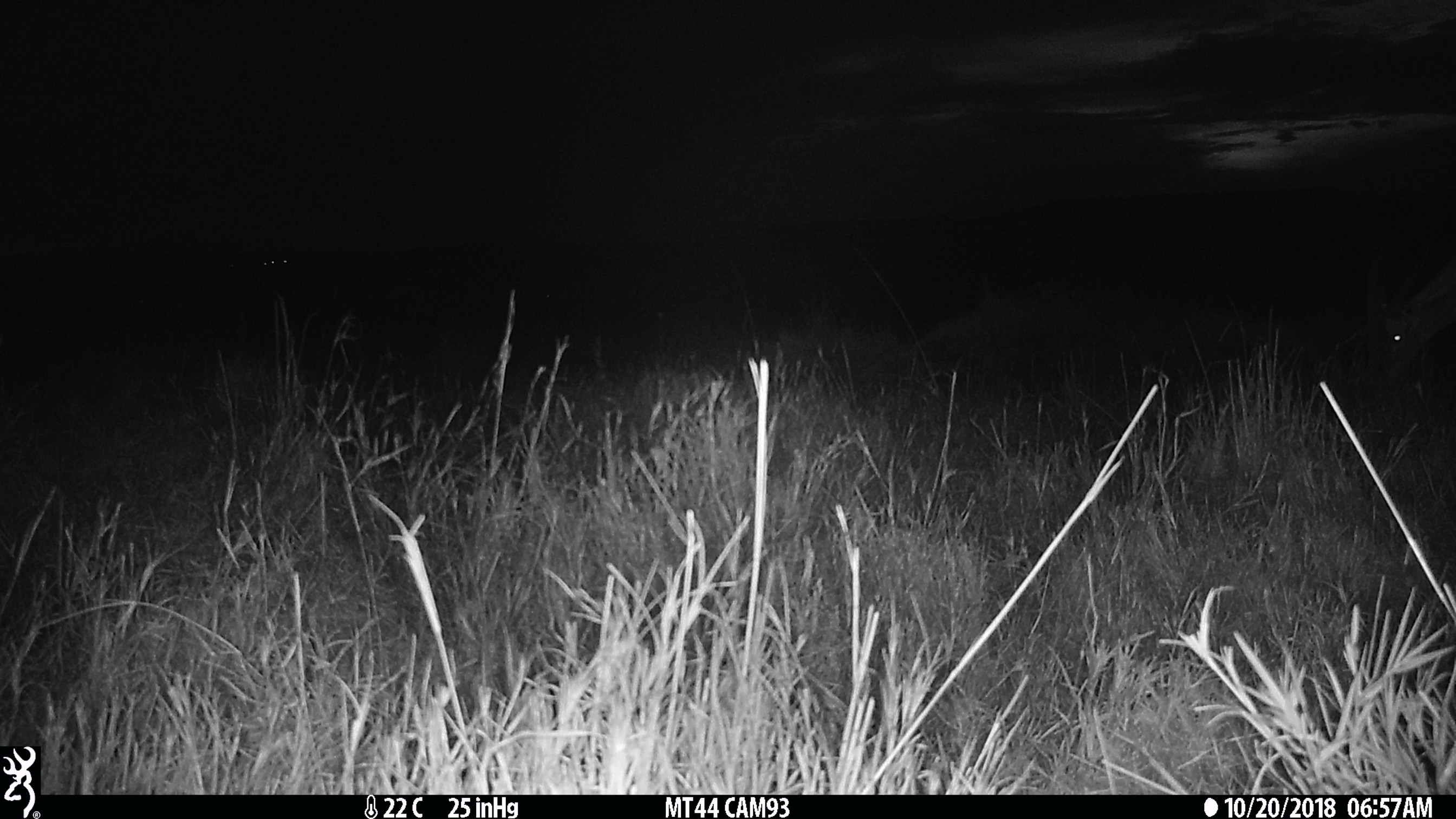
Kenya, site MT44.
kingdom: Animalia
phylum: Chordata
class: Mammalia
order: Artiodactyla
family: Bovidae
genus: Damaliscus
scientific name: Damaliscus lunatus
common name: topi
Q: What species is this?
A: Topi (Damaliscus lunatus).